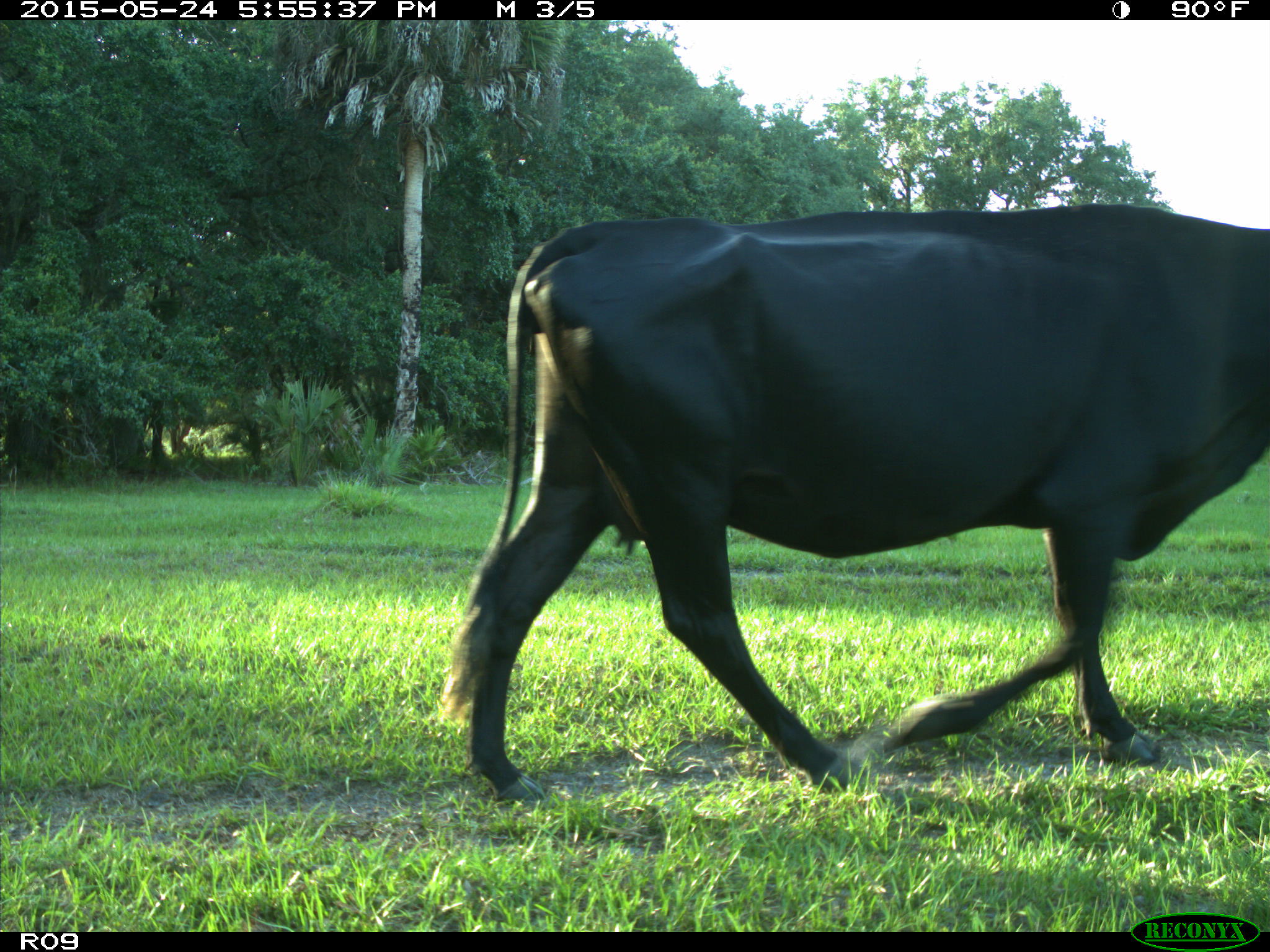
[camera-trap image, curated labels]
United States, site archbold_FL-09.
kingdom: Animalia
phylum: Chordata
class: Mammalia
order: Artiodactyla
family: Bovidae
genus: Bos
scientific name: Bos taurus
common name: domestic cow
Bos taurus (domestic cow).